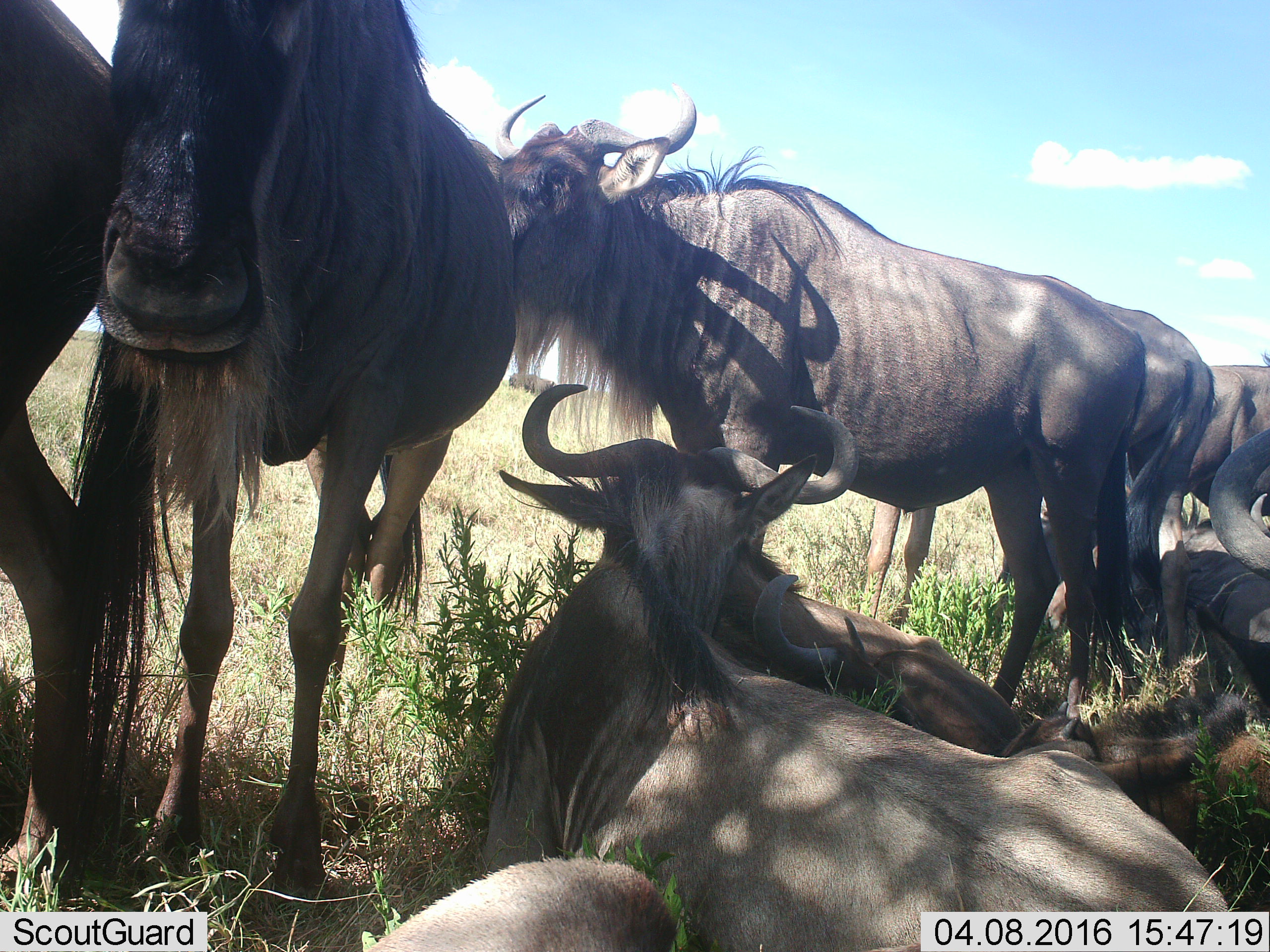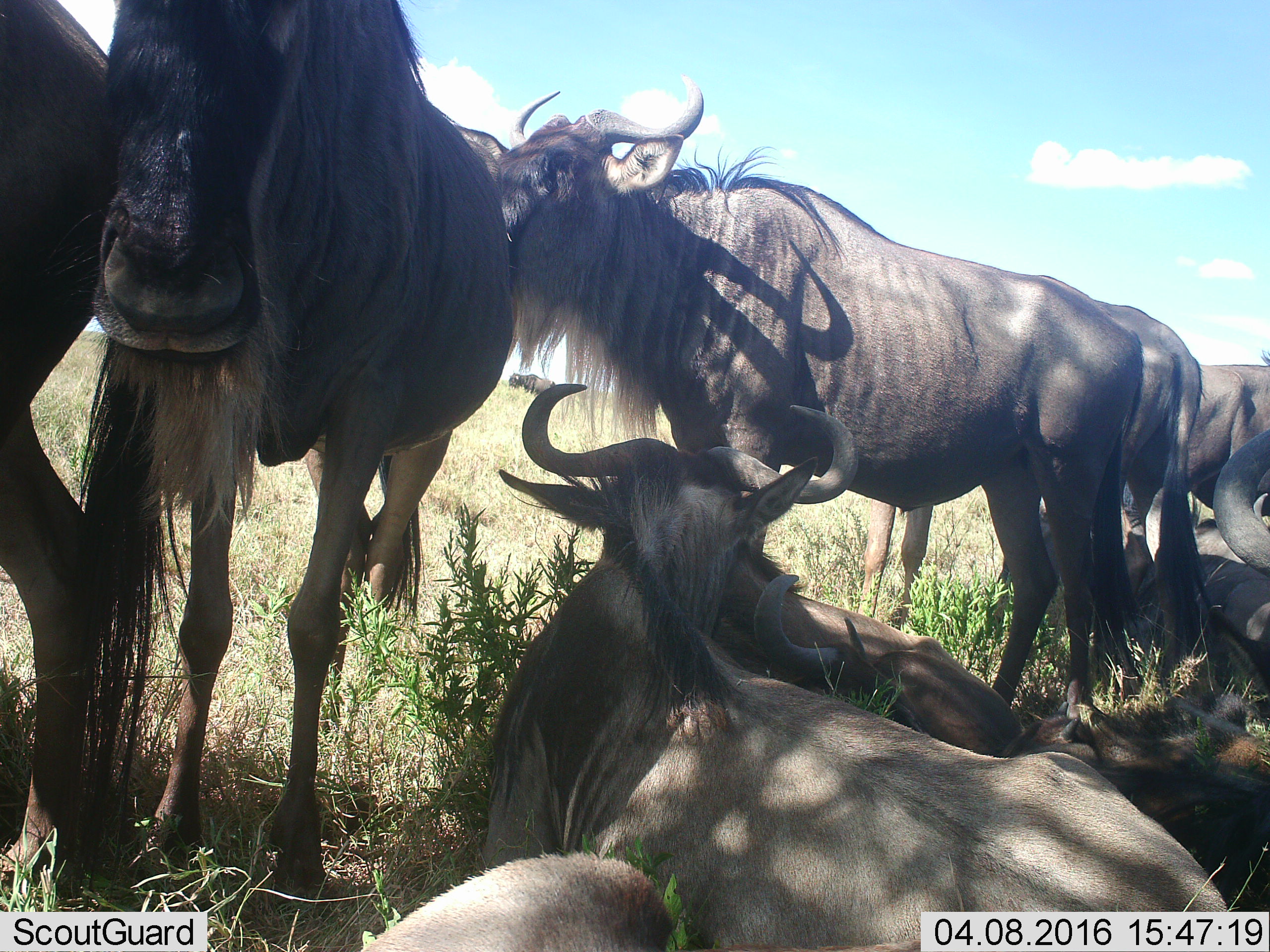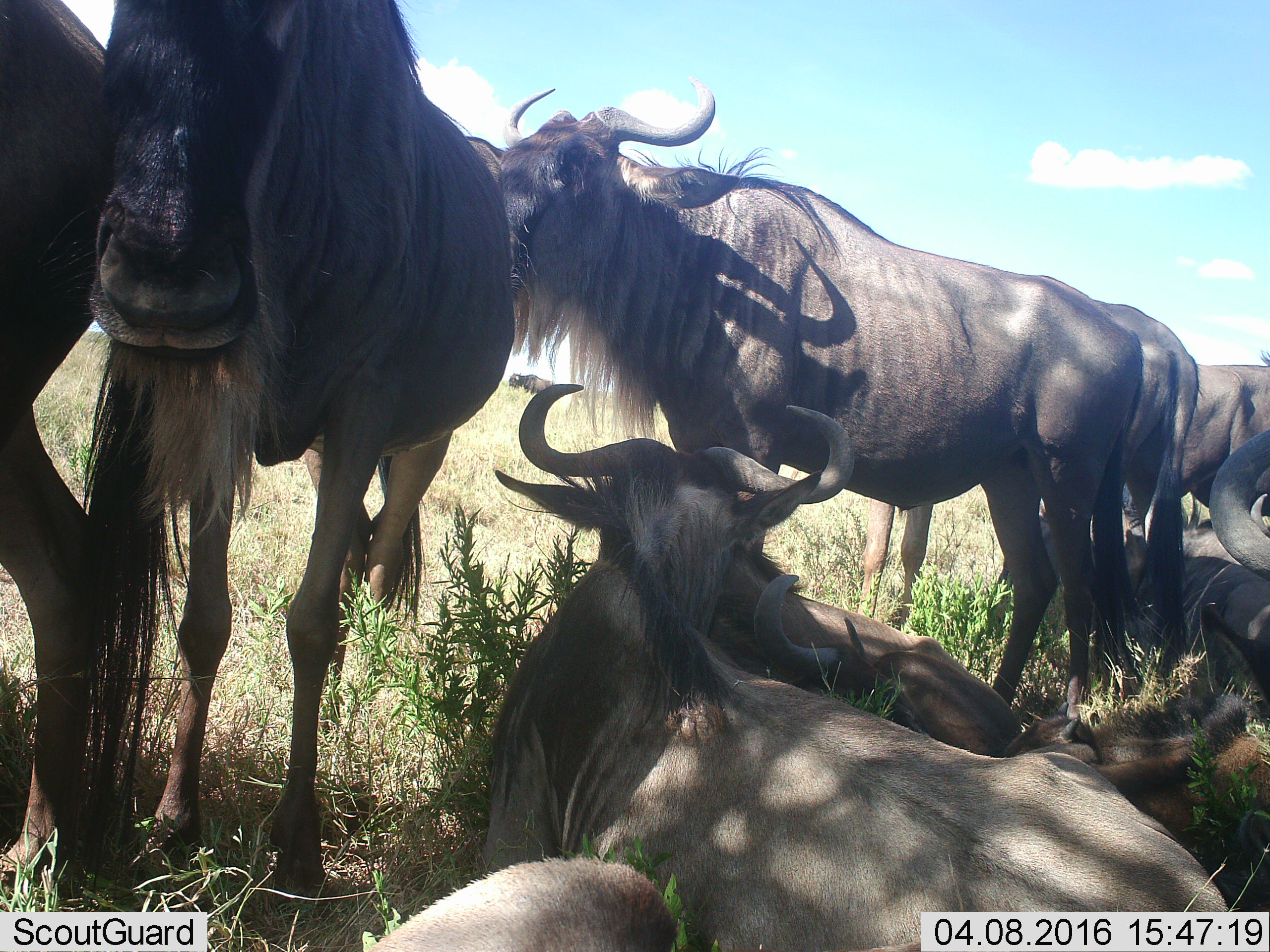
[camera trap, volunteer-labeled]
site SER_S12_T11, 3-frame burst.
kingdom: Animalia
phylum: Chordata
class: Mammalia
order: Artiodactyla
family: Bovidae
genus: Connochaetes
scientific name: Connochaetes taurinus taurinus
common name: blue wildebeest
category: wildebeestblue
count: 10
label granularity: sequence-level